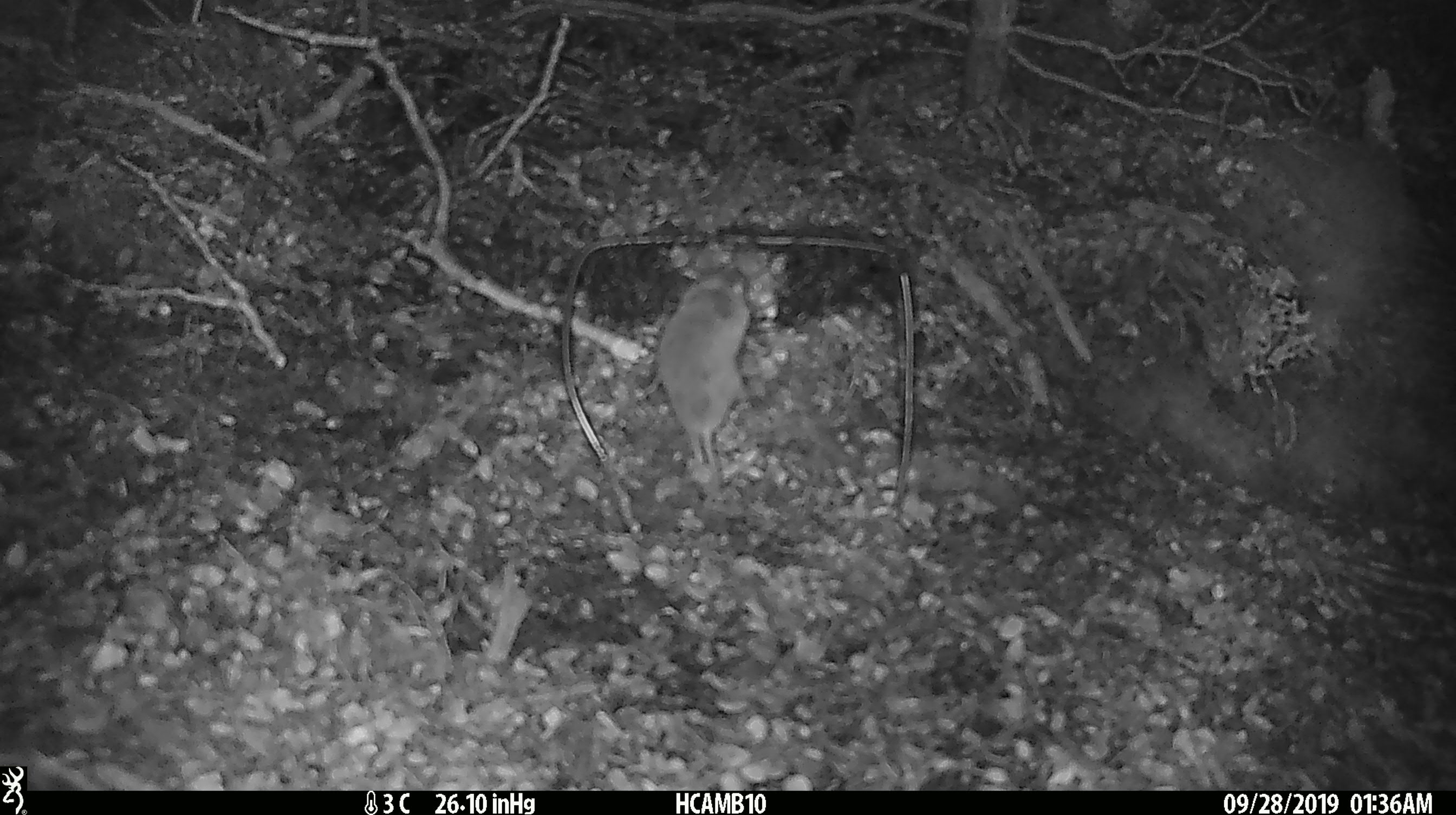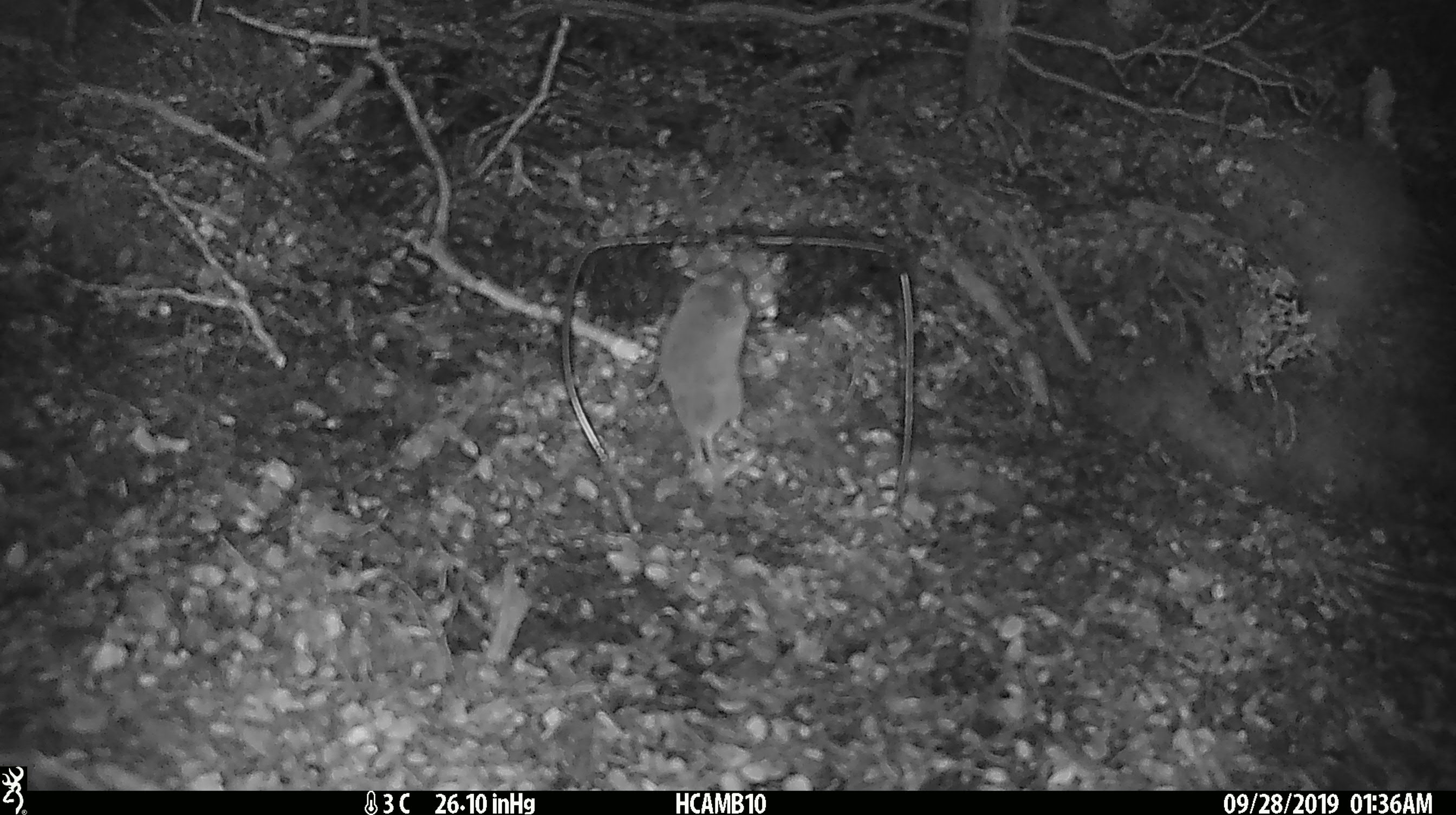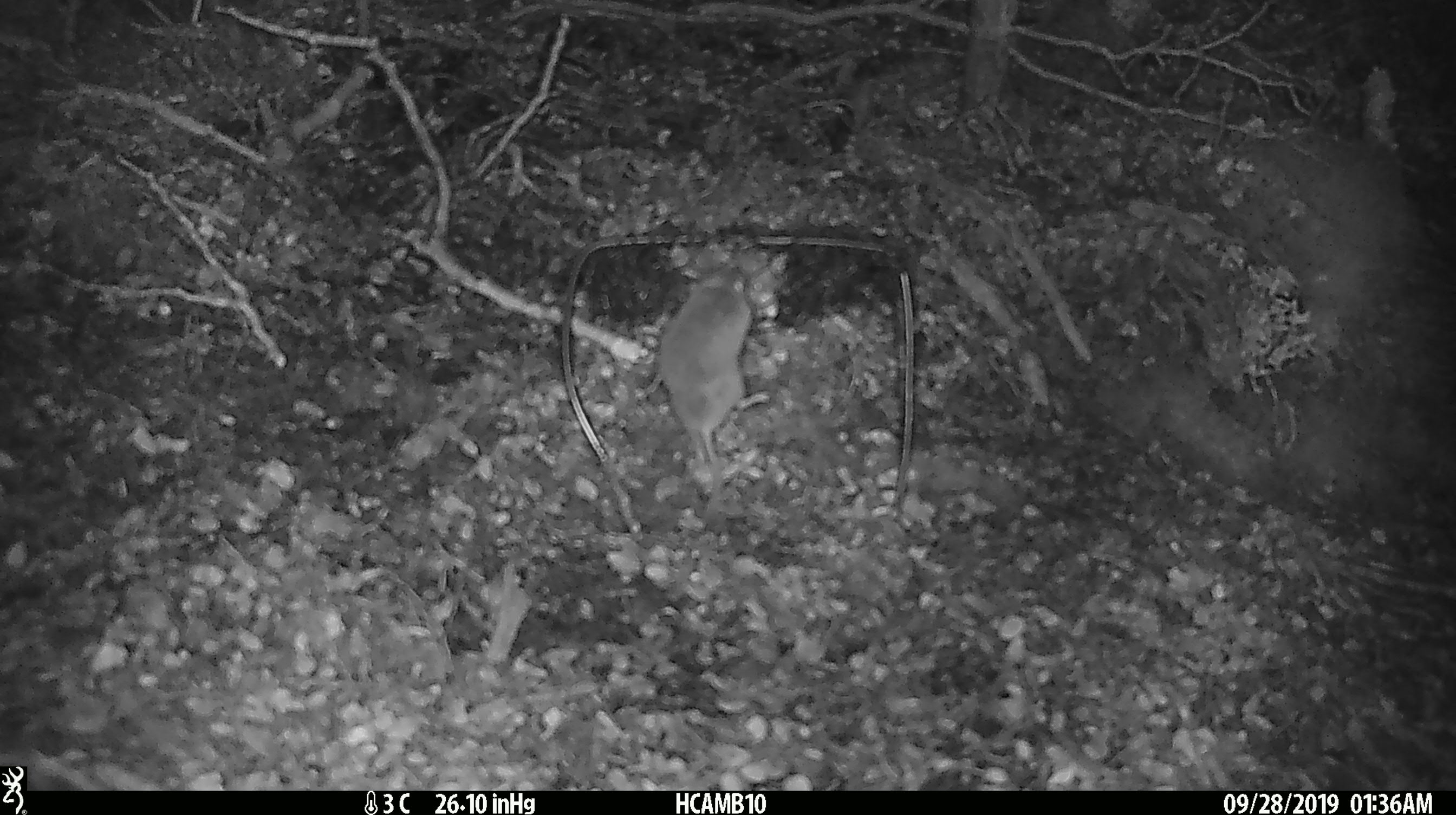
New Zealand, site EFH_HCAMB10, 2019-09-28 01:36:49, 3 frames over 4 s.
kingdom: Animalia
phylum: Chordata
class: Mammalia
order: Rodentia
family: Muridae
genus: Mus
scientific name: Mus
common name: mouse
Mouse (Mus).